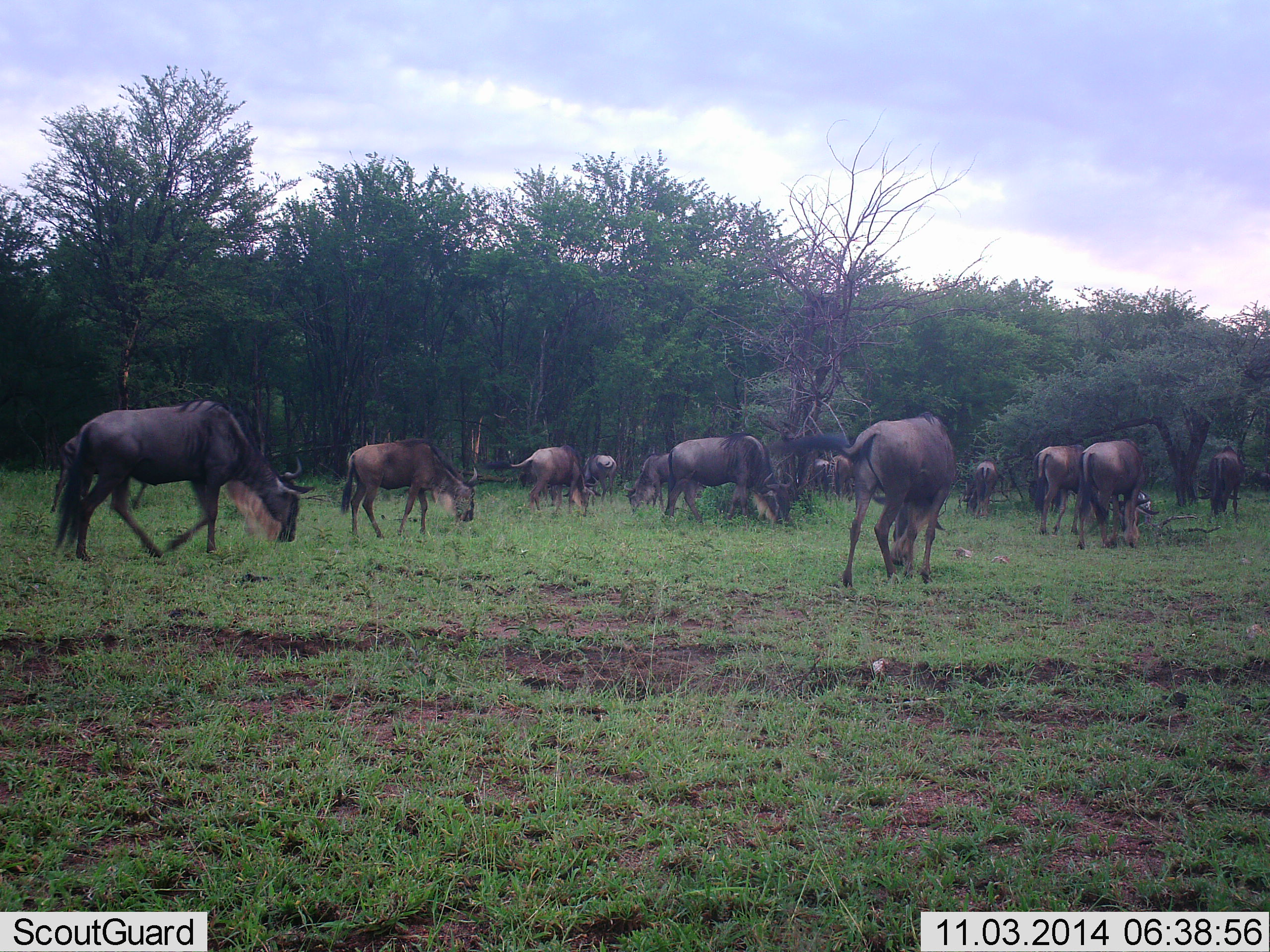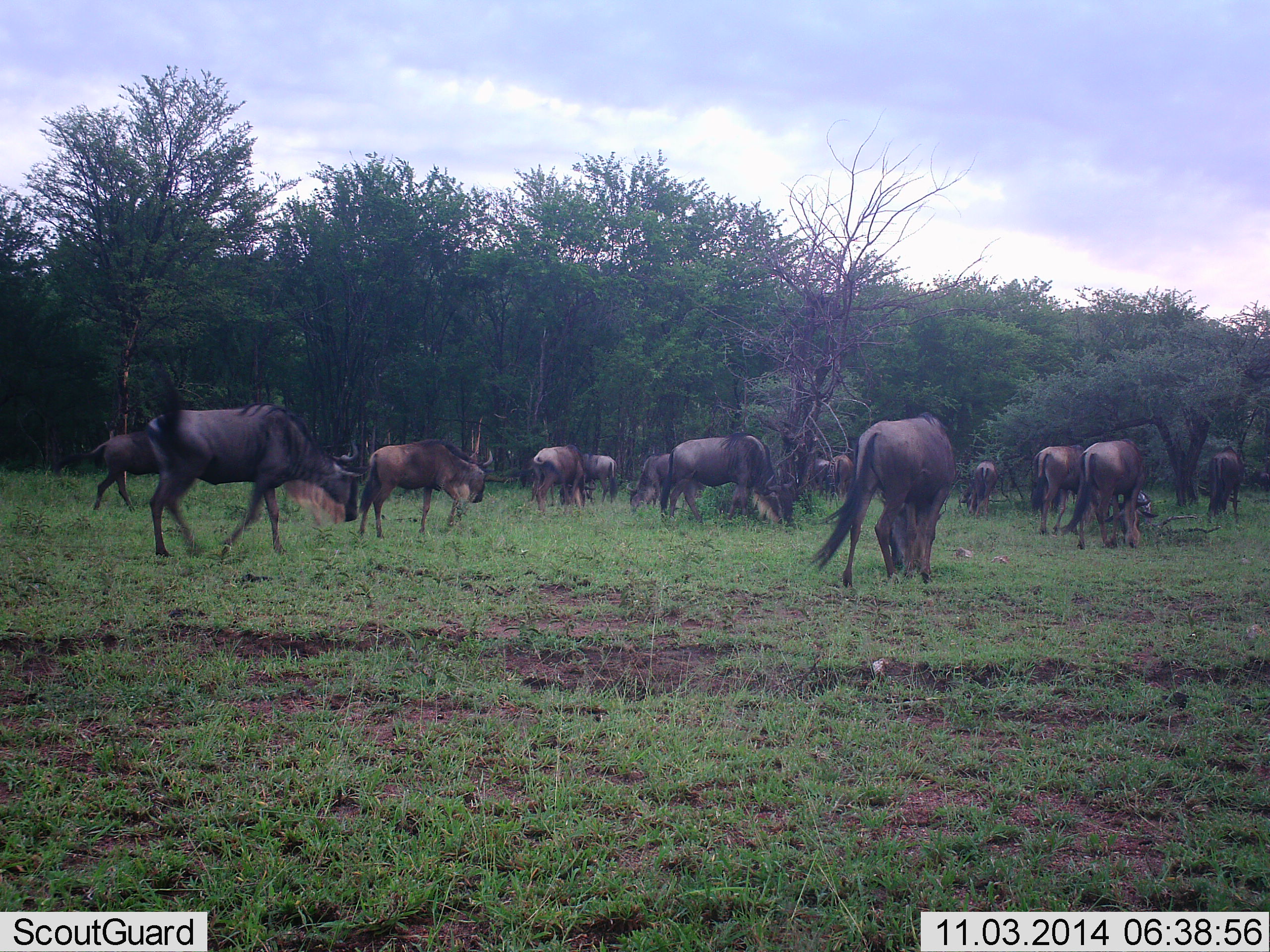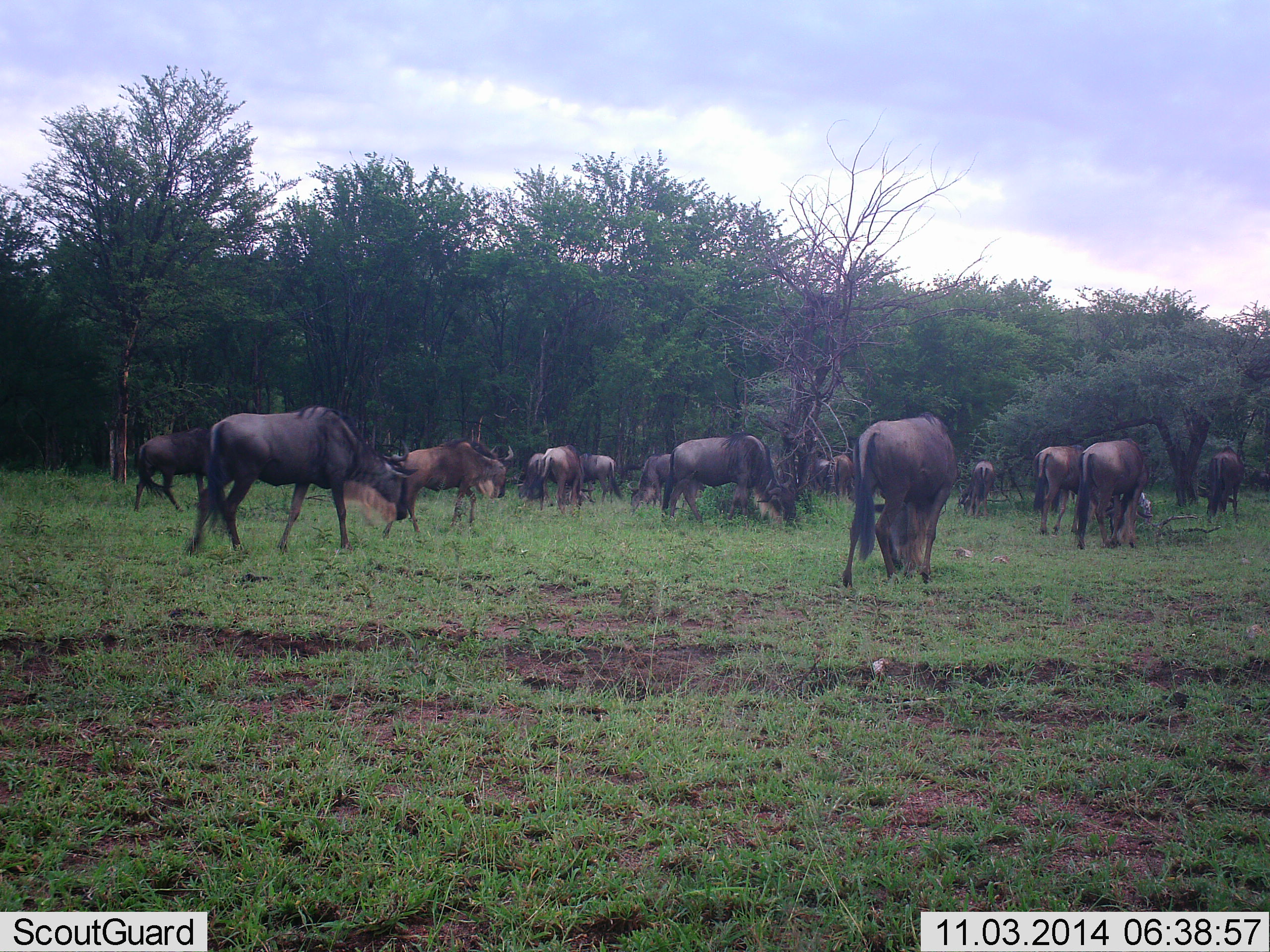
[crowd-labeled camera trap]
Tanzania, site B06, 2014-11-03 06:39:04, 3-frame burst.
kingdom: Animalia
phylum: Chordata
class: Mammalia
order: Artiodactyla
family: Bovidae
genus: Connochaetes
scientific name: Connochaetes taurinus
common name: blue wildebeest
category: wildebeest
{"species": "wildebeest (blue wildebeest) (Connochaetes taurinus)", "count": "11-50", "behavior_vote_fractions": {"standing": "60%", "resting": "0%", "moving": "70%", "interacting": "0%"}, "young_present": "0%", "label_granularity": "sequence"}